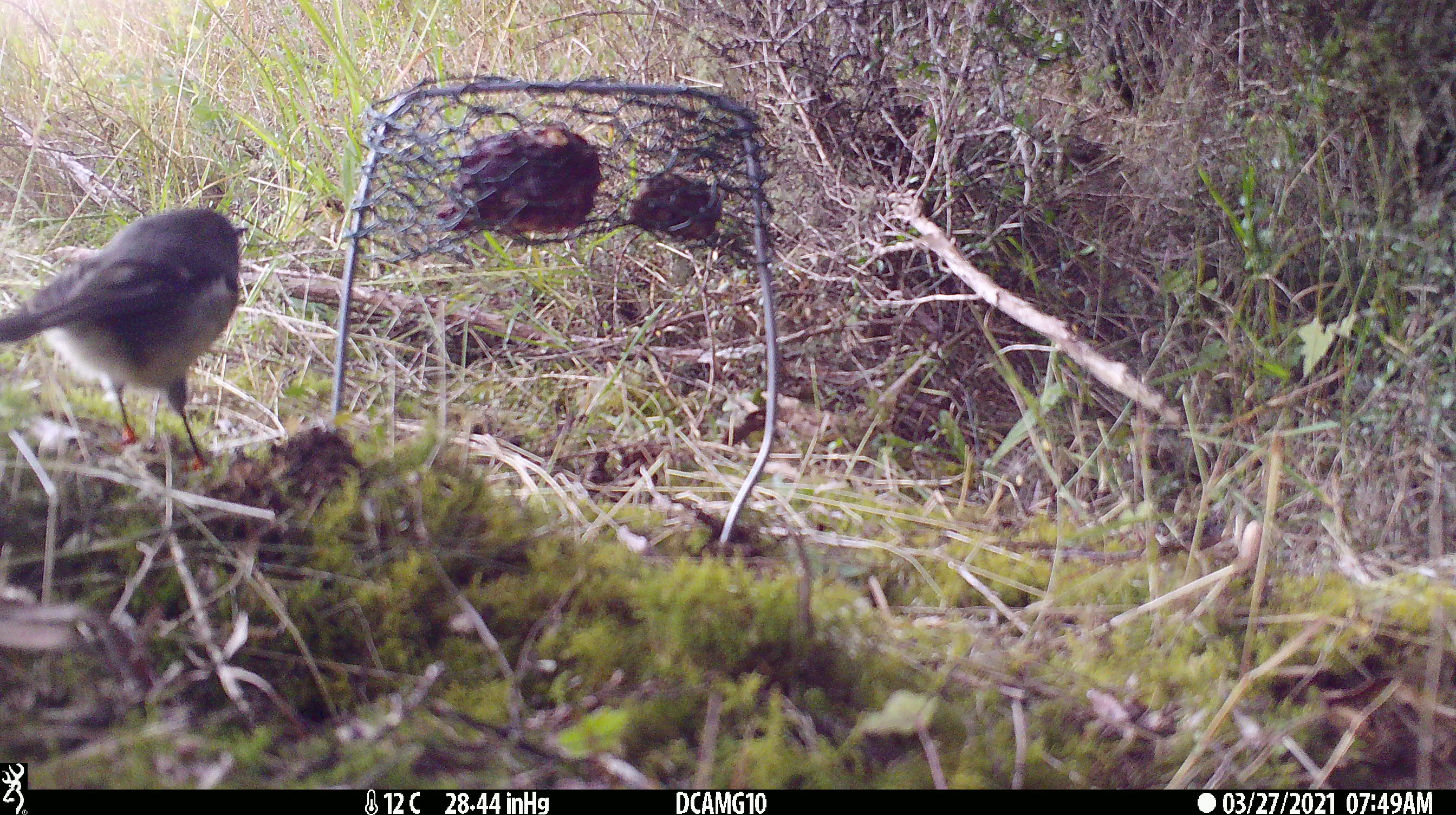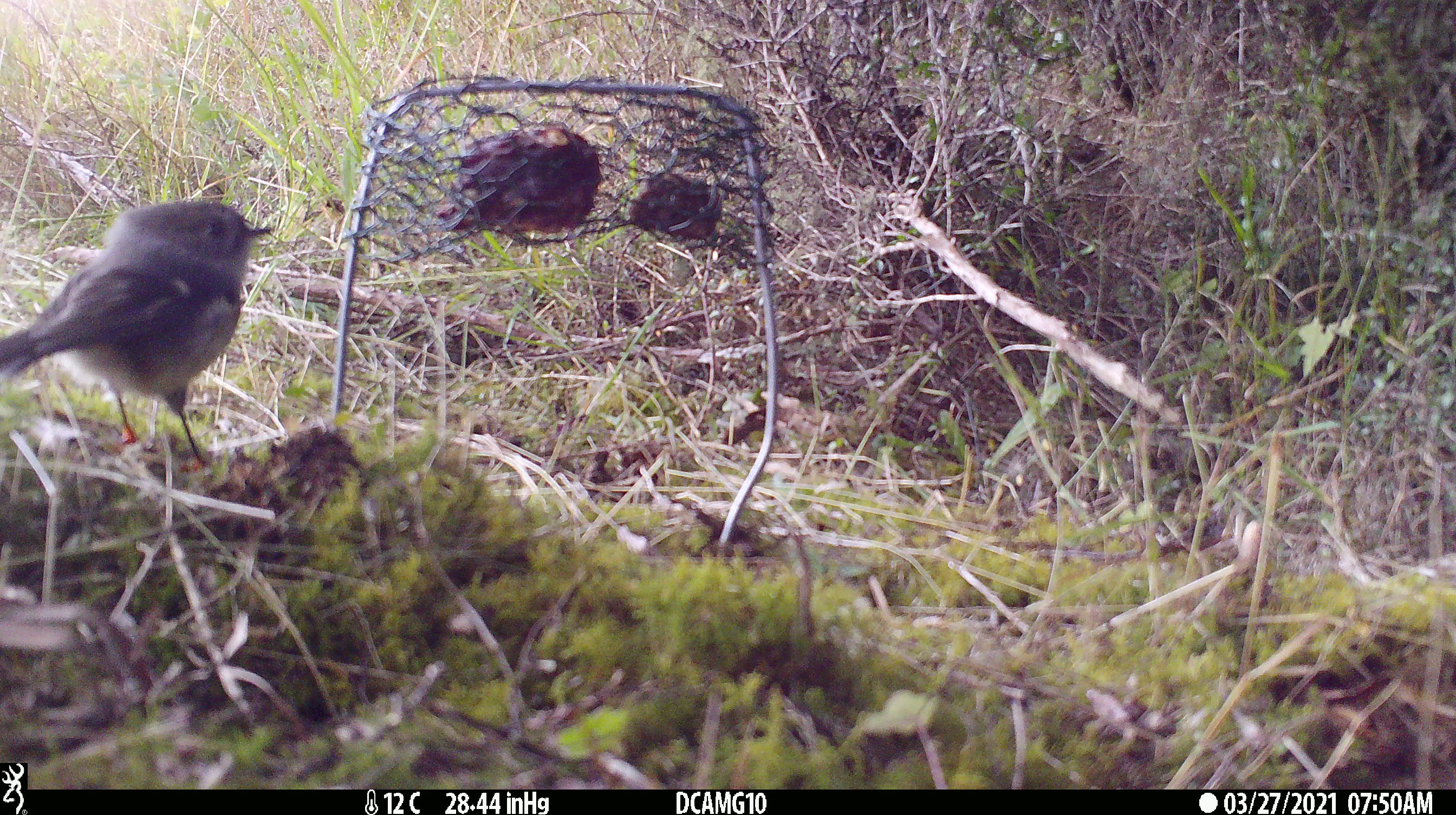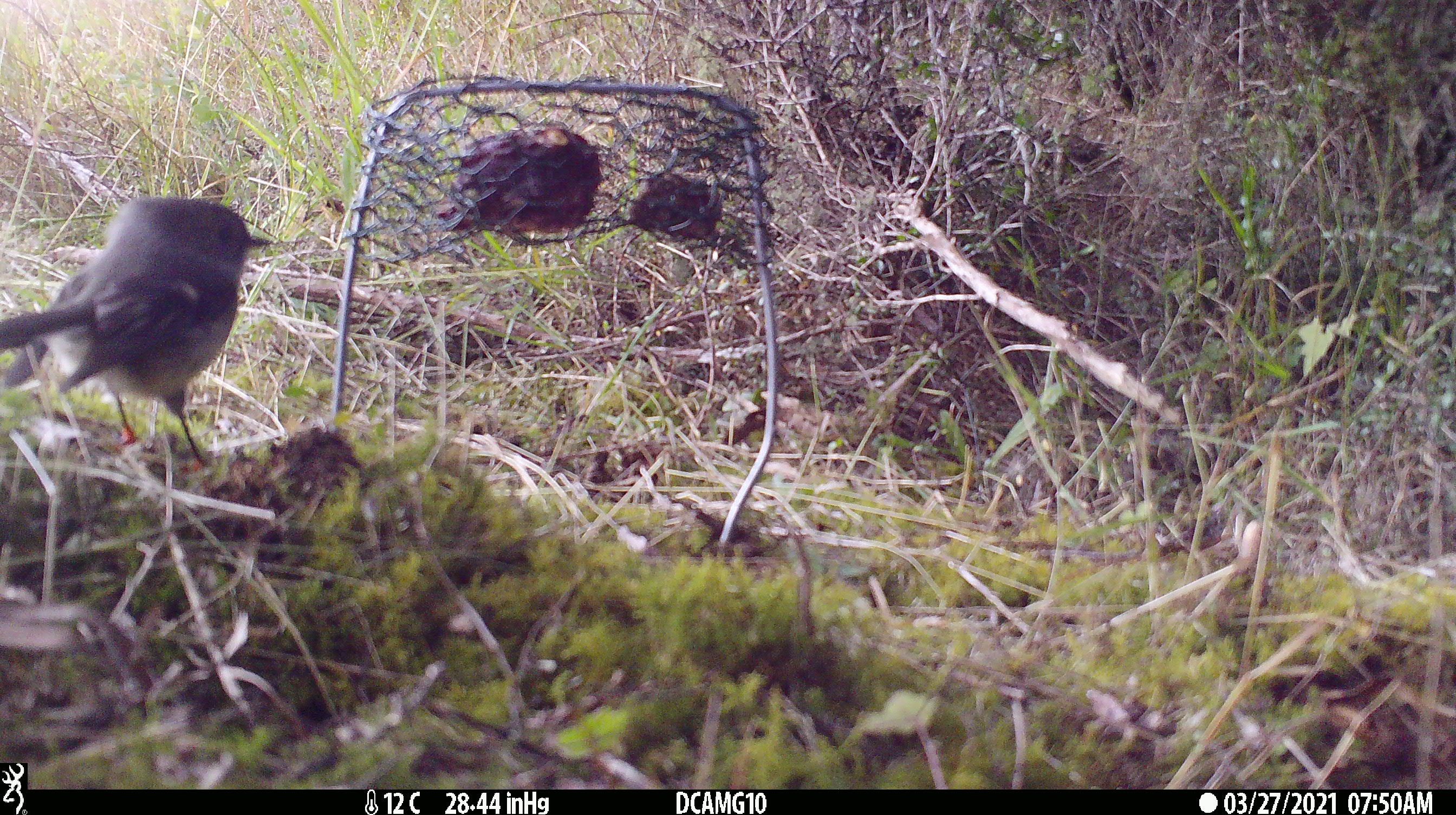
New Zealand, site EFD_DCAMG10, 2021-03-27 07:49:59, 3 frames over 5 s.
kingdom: Animalia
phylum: Chordata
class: Aves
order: Passeriformes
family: Petroicidae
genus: Petroica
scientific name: Petroica macrocephala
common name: tomtit